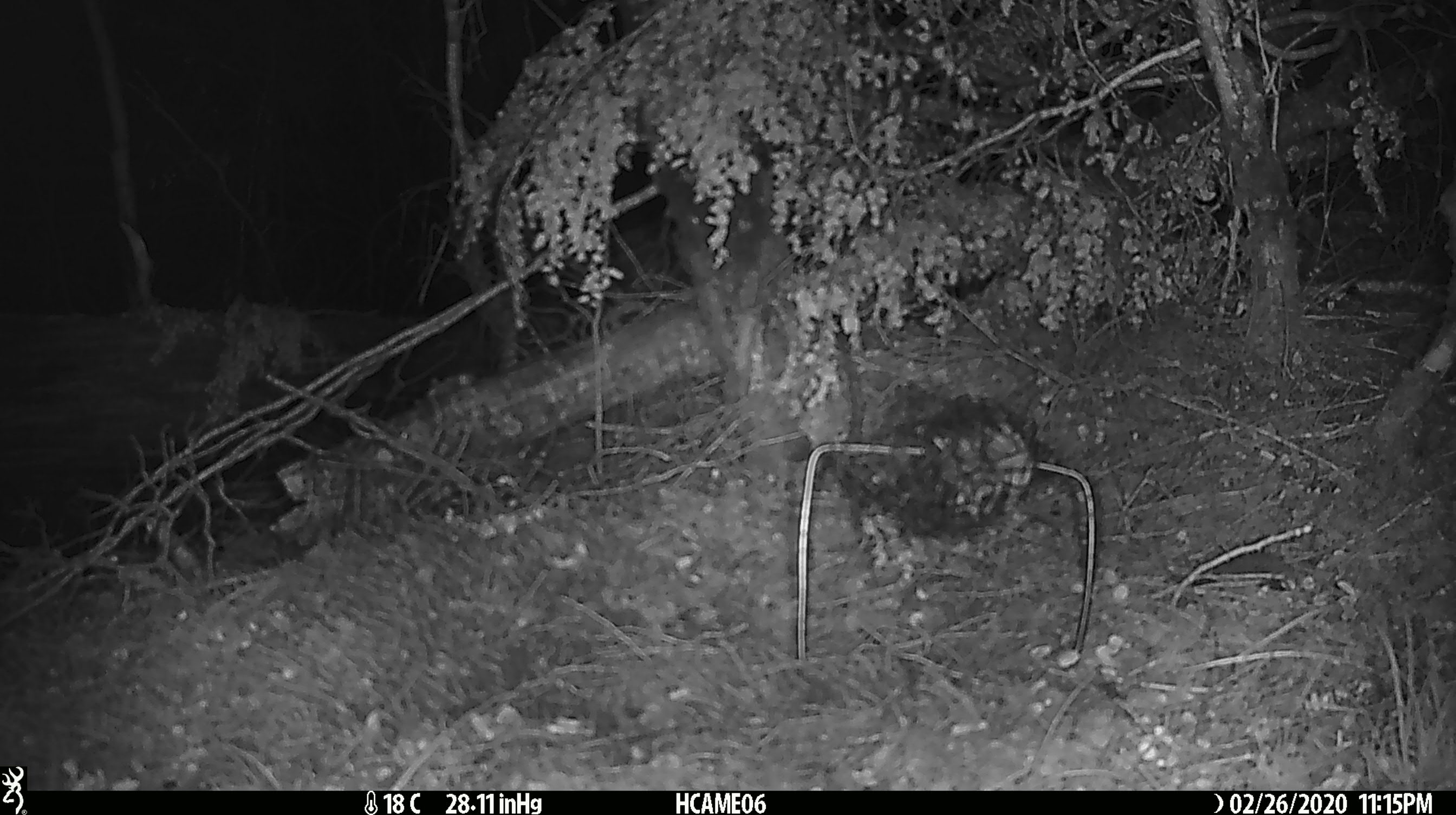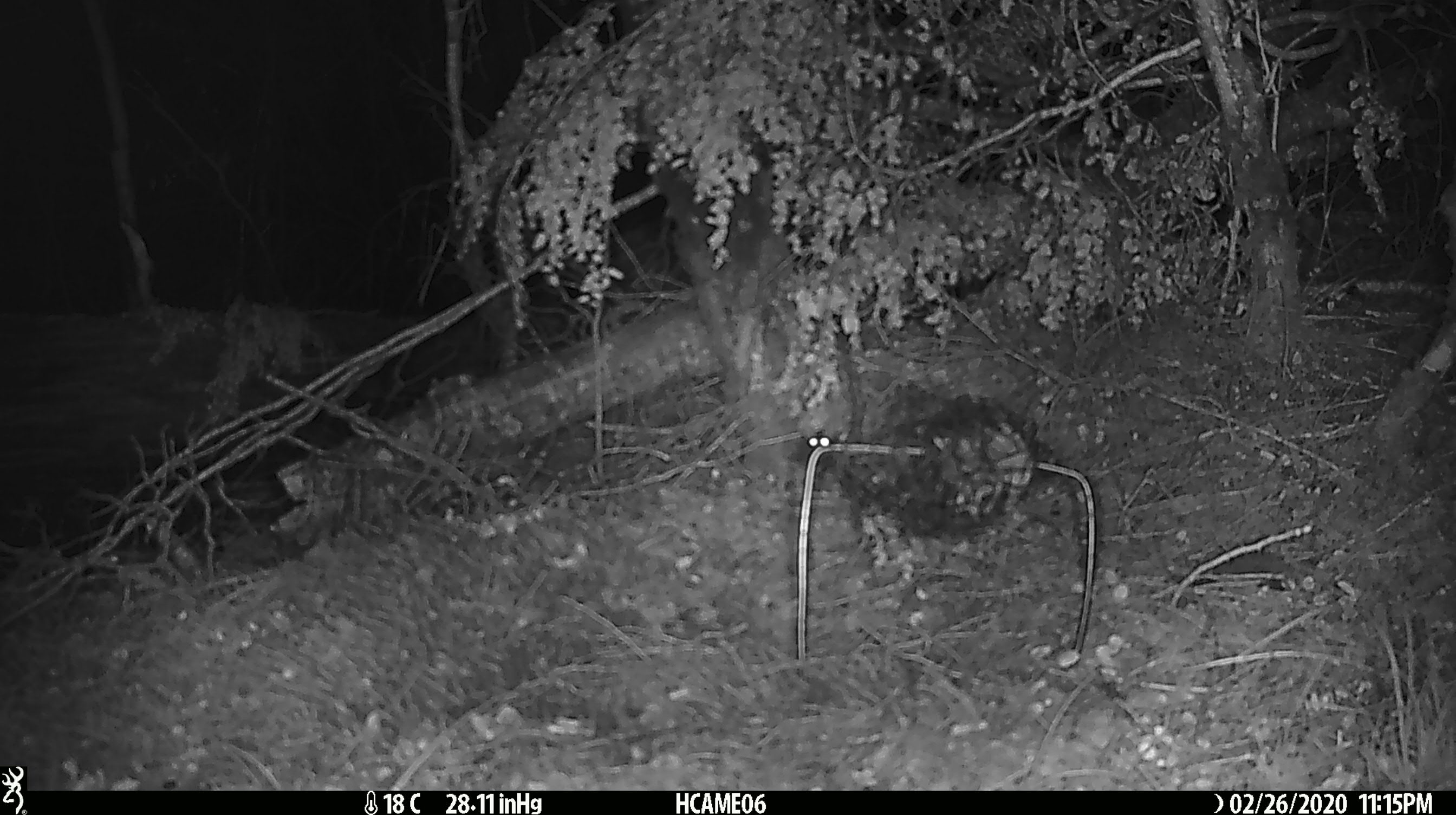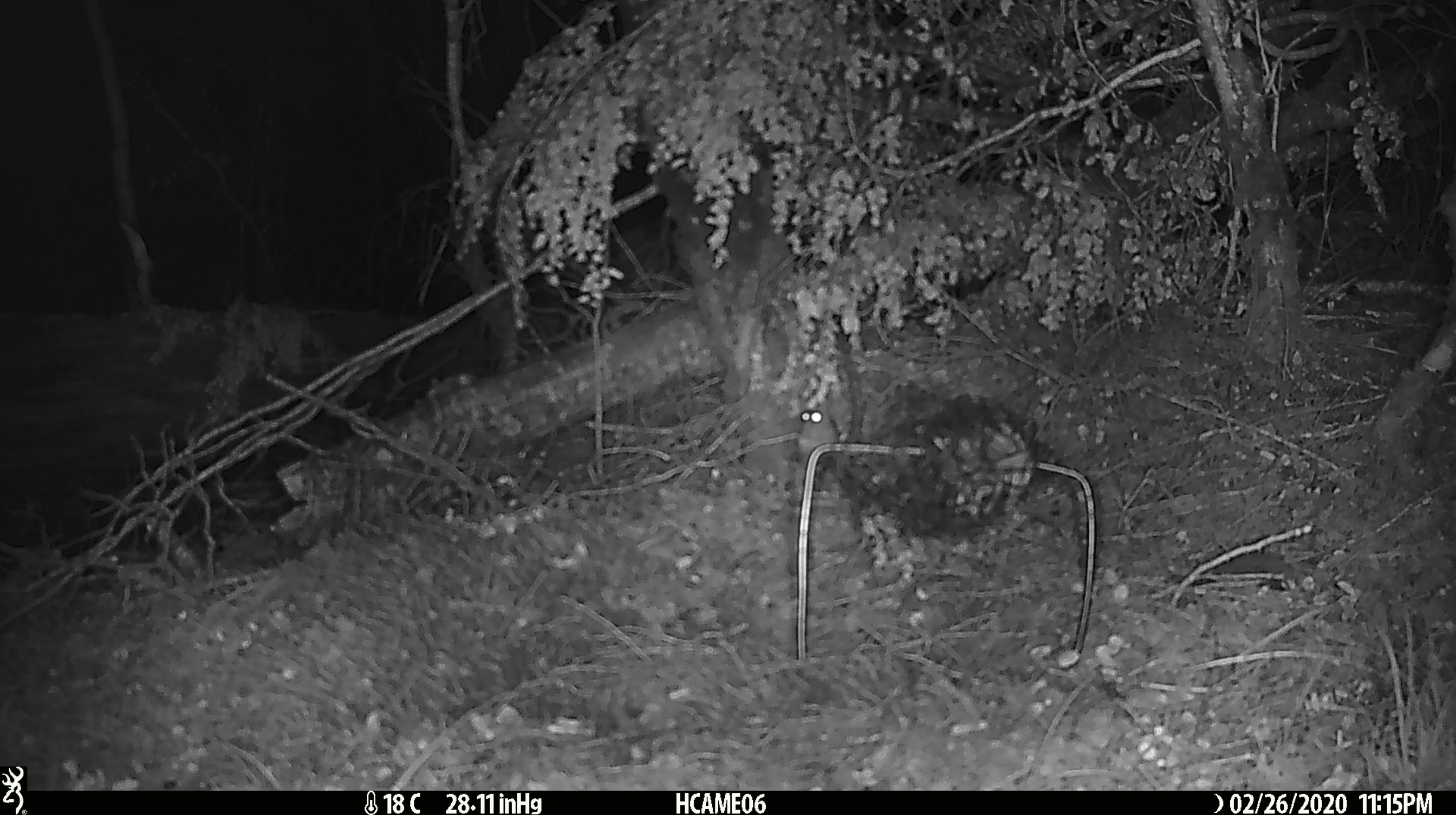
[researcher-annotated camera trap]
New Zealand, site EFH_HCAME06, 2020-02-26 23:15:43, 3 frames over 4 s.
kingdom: Animalia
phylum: Chordata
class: Mammalia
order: Rodentia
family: Muridae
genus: Mus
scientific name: Mus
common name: mouse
Mouse (Mus).